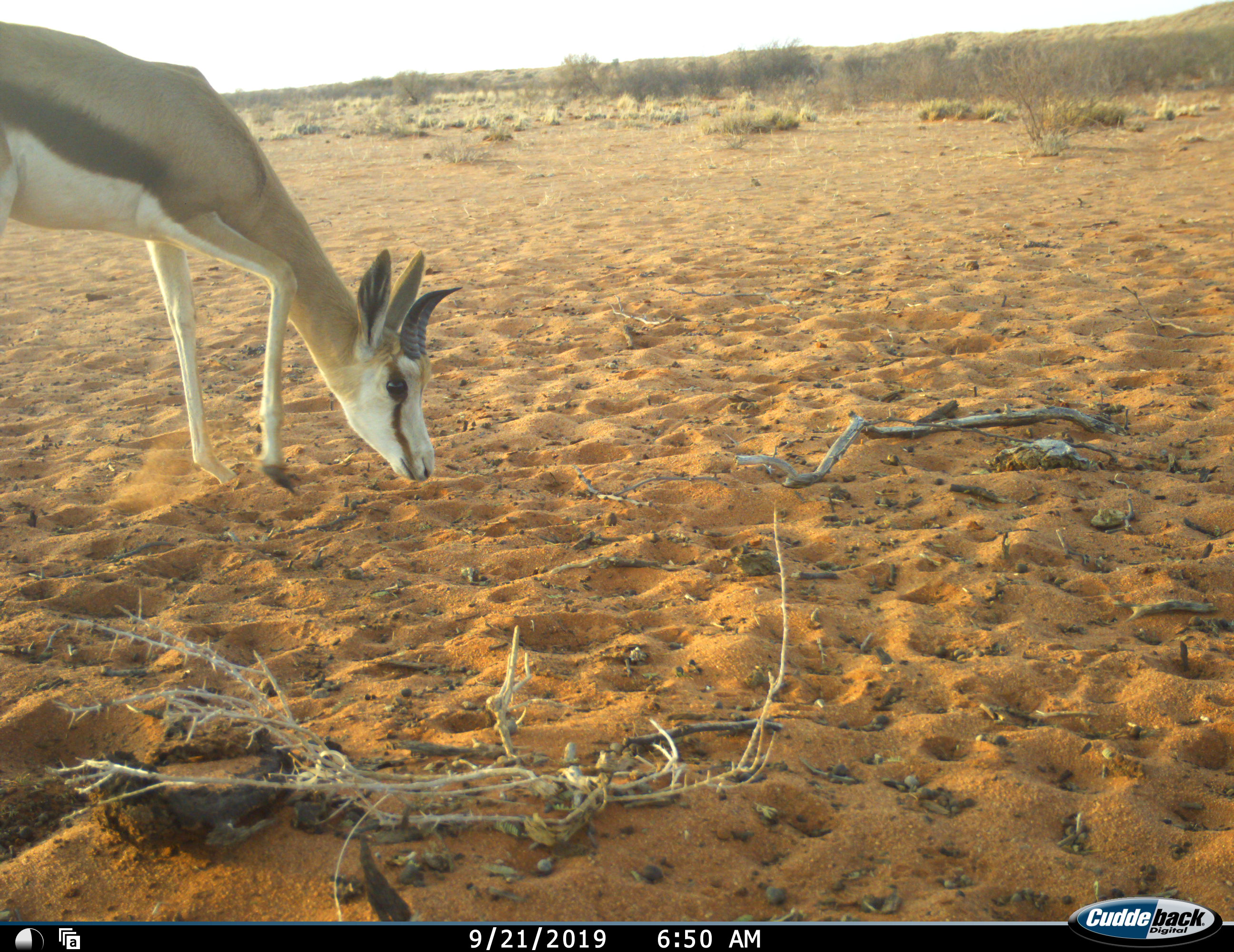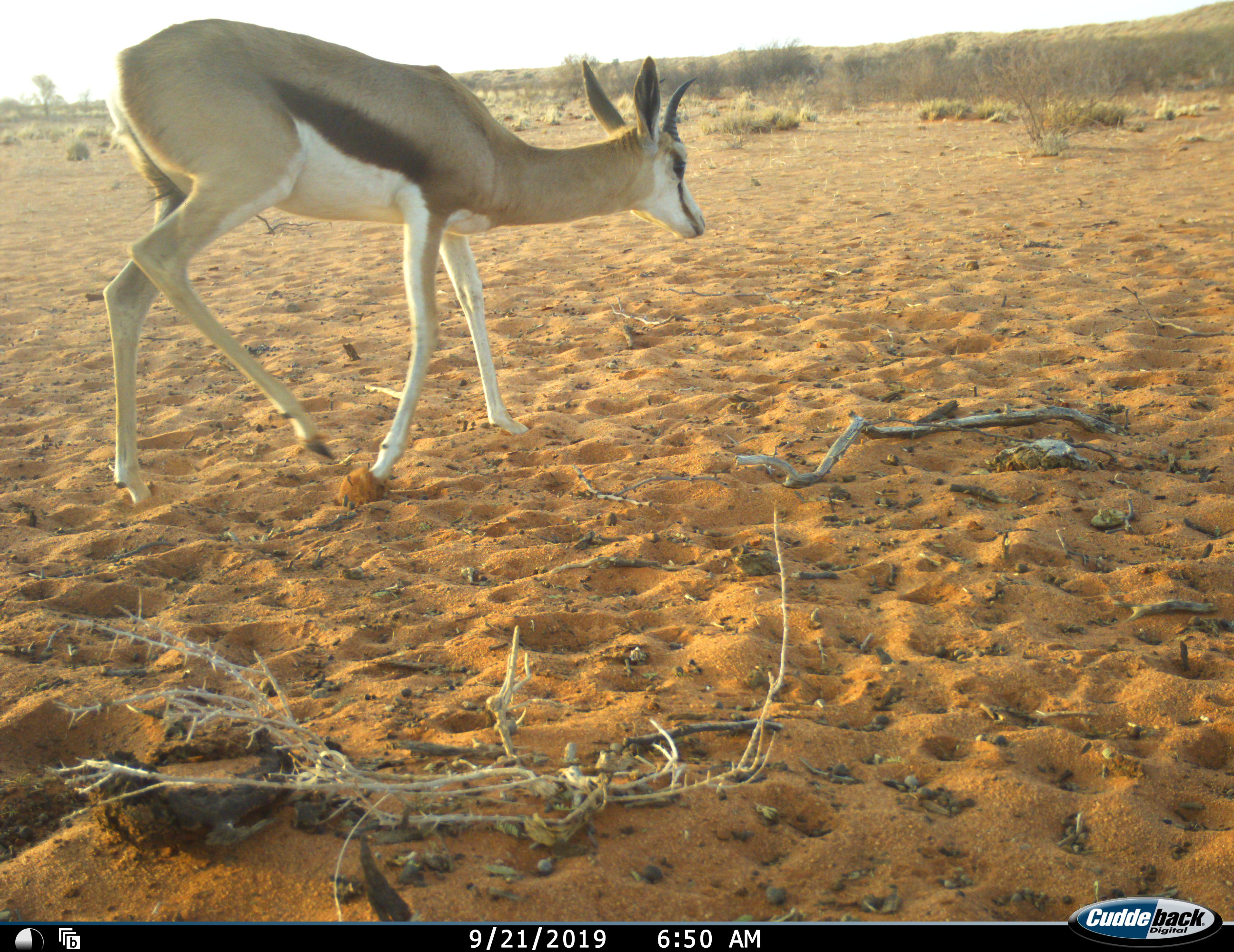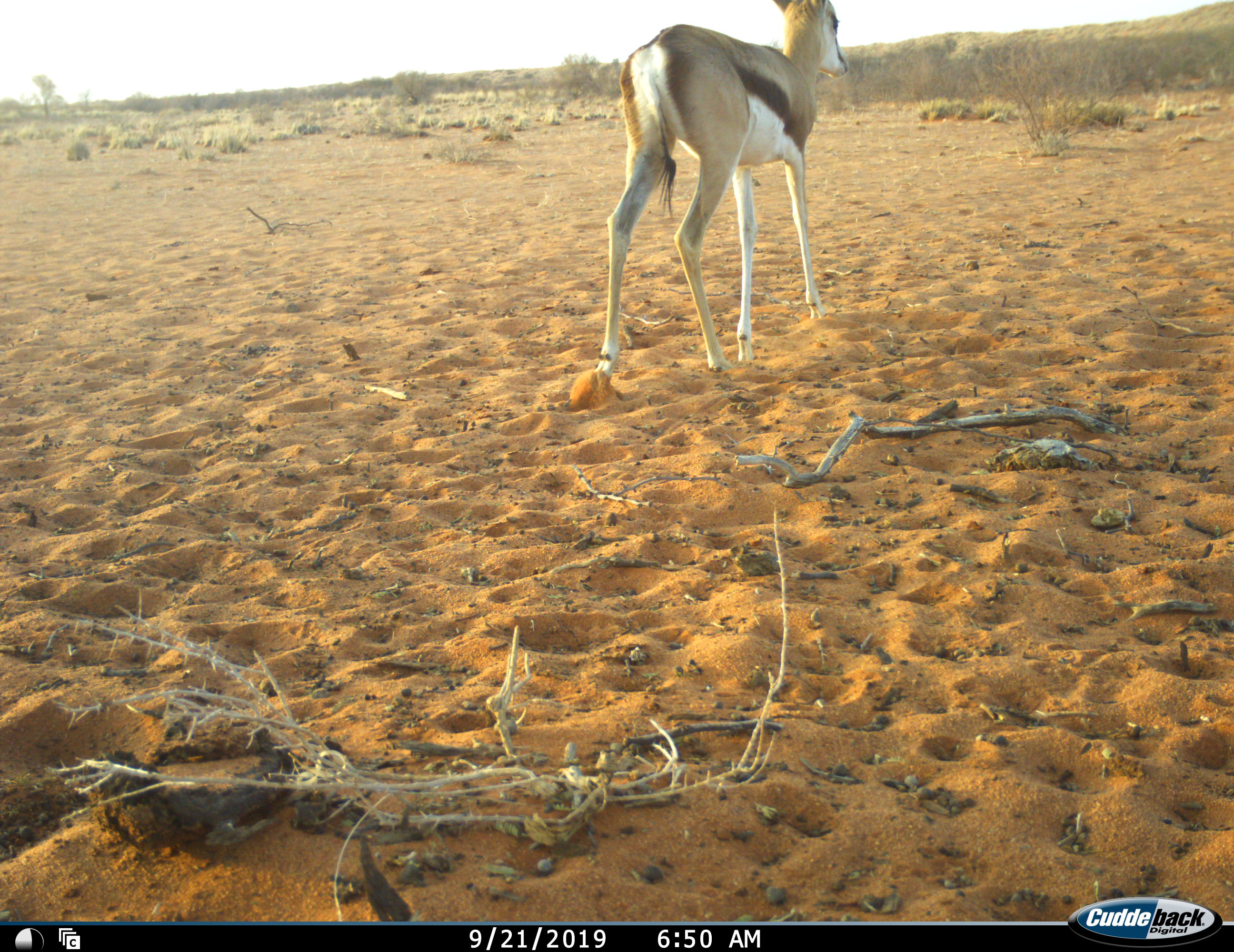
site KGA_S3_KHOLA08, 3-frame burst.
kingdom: Animalia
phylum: Chordata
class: Mammalia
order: Artiodactyla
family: Bovidae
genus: Antidorcas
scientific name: Antidorcas marsupialis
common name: springbok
Springbok (Antidorcas marsupialis), count 1. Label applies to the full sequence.